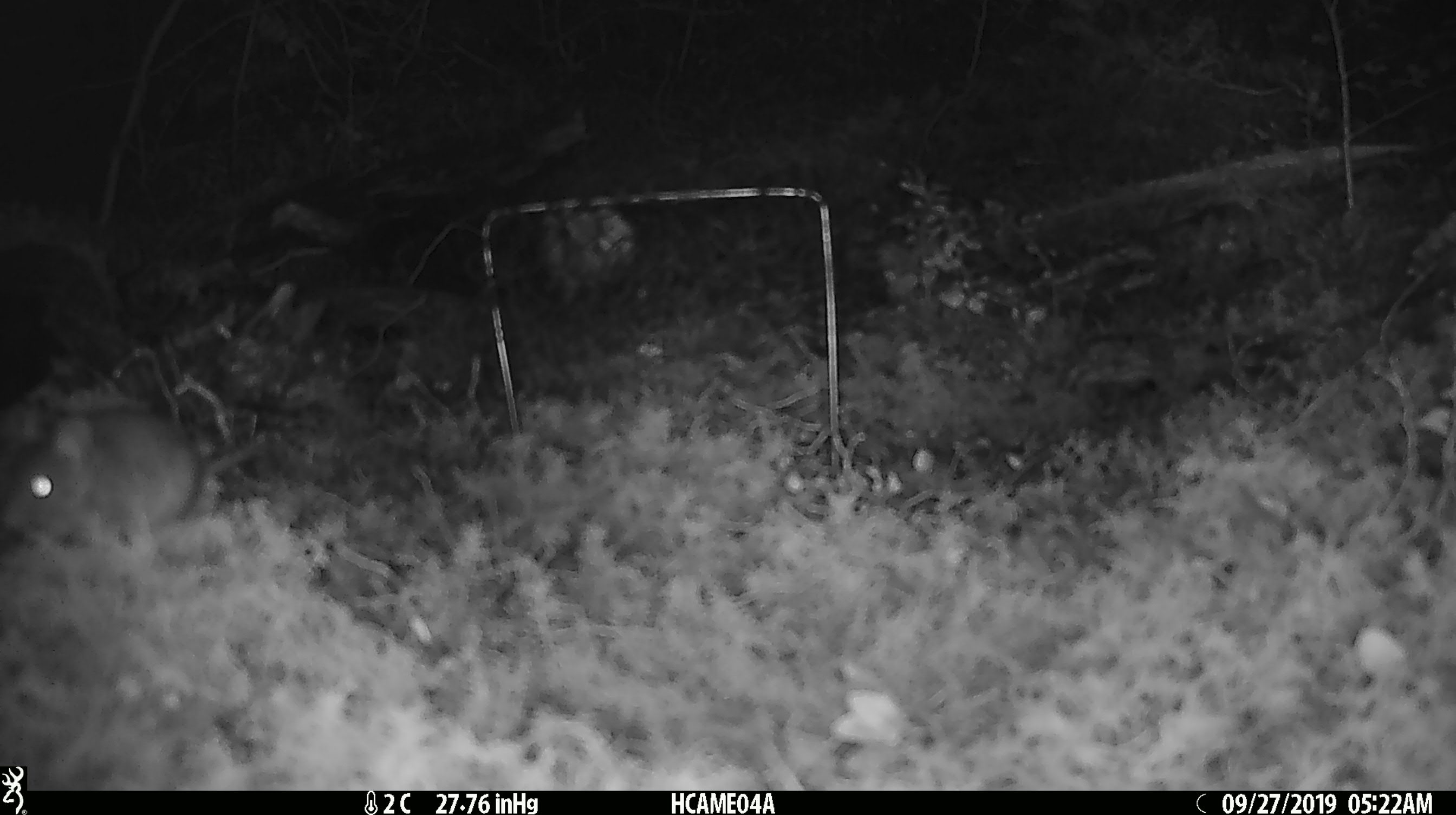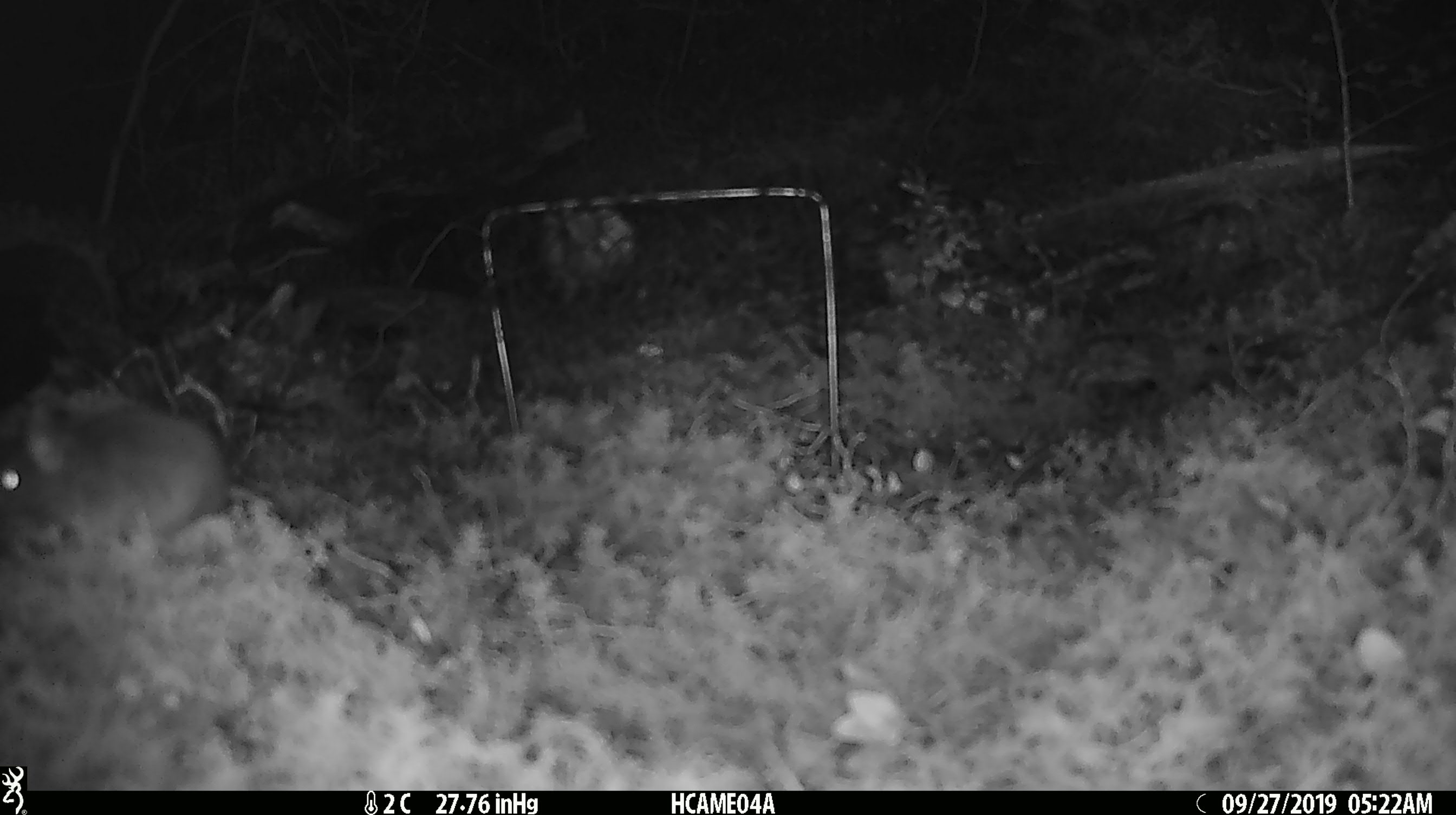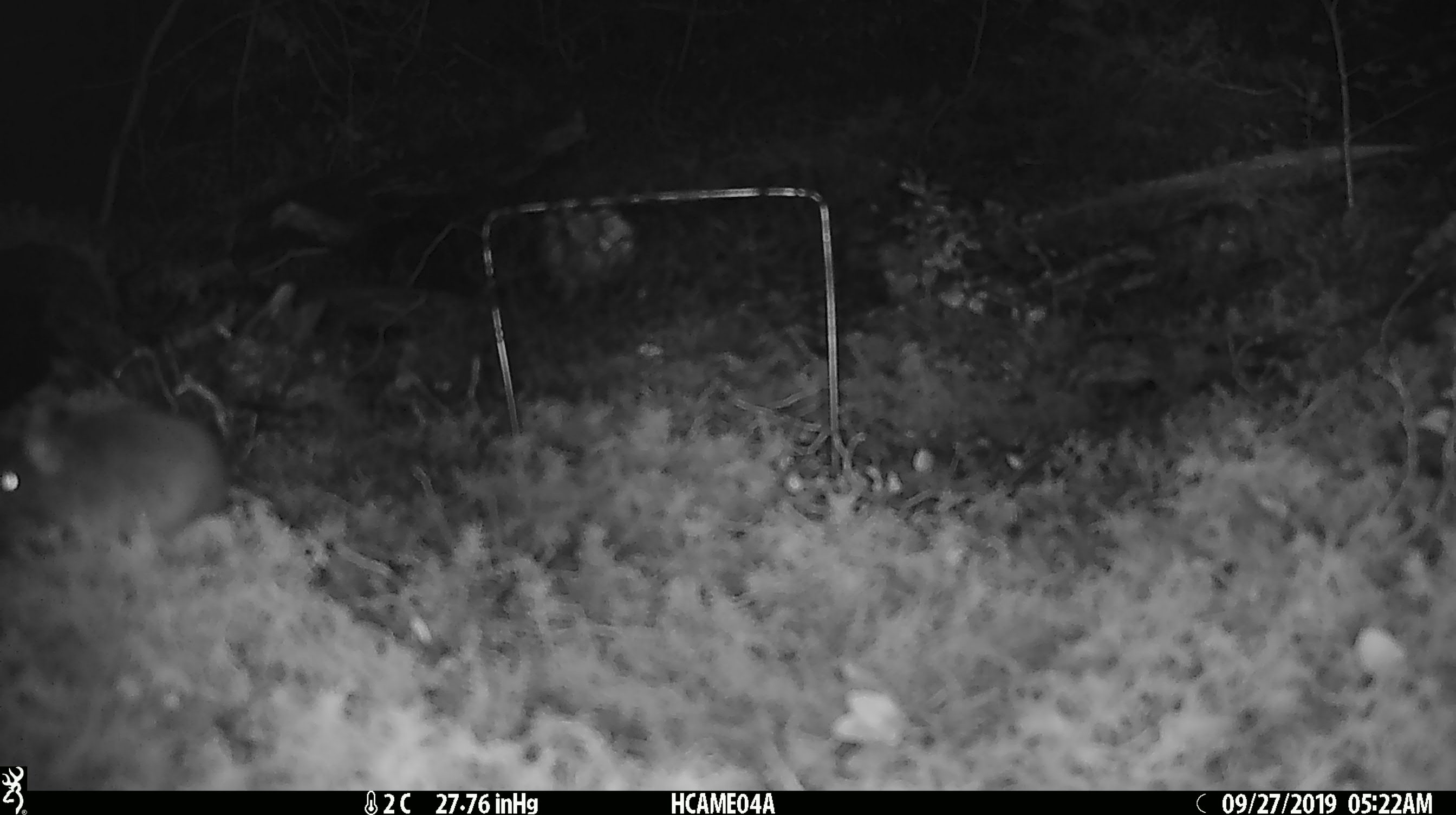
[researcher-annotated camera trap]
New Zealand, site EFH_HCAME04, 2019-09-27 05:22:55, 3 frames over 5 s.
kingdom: Animalia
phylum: Chordata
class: Mammalia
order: Rodentia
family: Muridae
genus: Mus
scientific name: Mus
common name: mouse